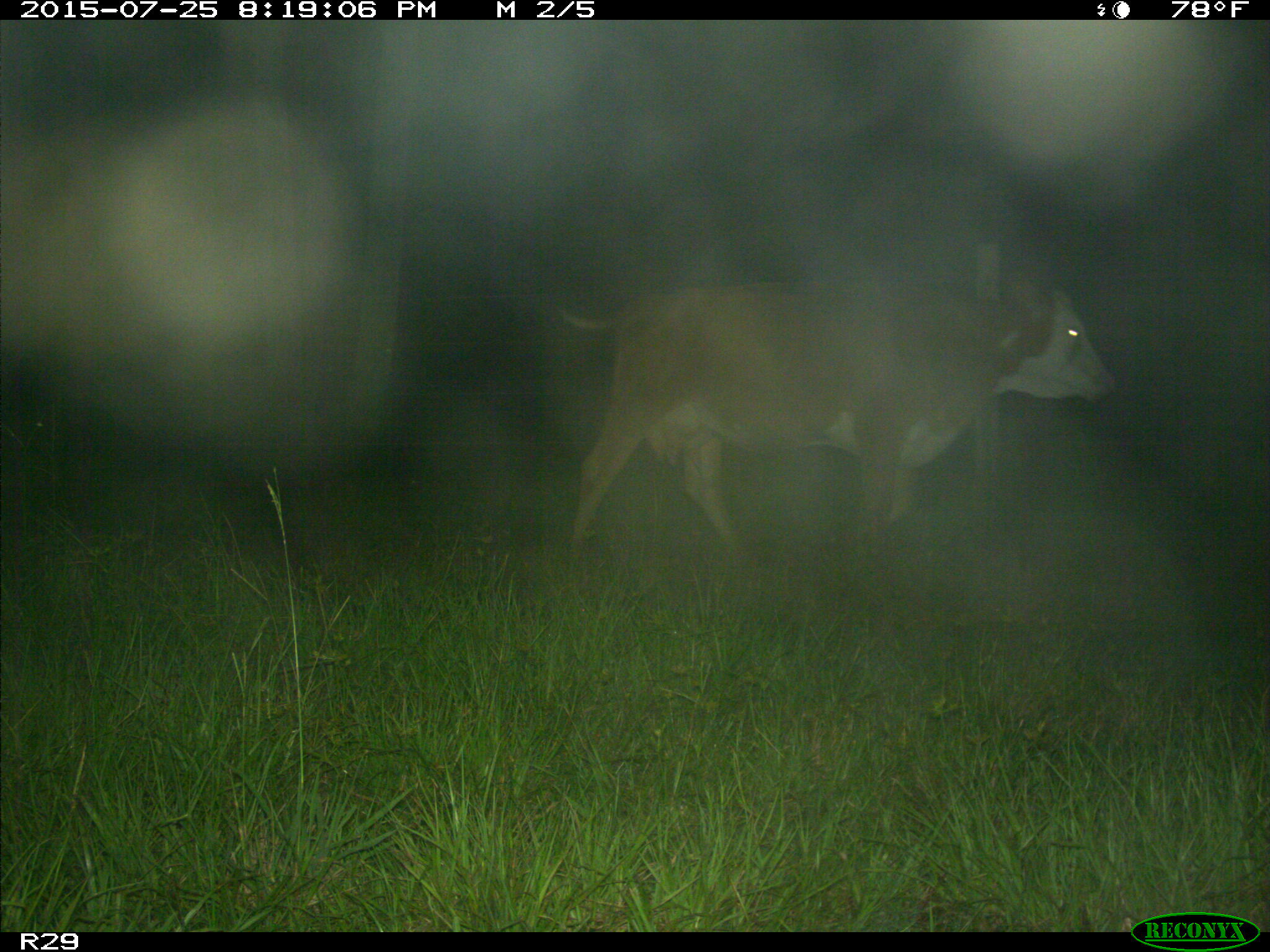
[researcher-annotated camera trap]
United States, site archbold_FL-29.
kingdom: Animalia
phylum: Chordata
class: Mammalia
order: Artiodactyla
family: Bovidae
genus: Bos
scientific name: Bos taurus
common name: domestic cow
Bos taurus (domestic cow).